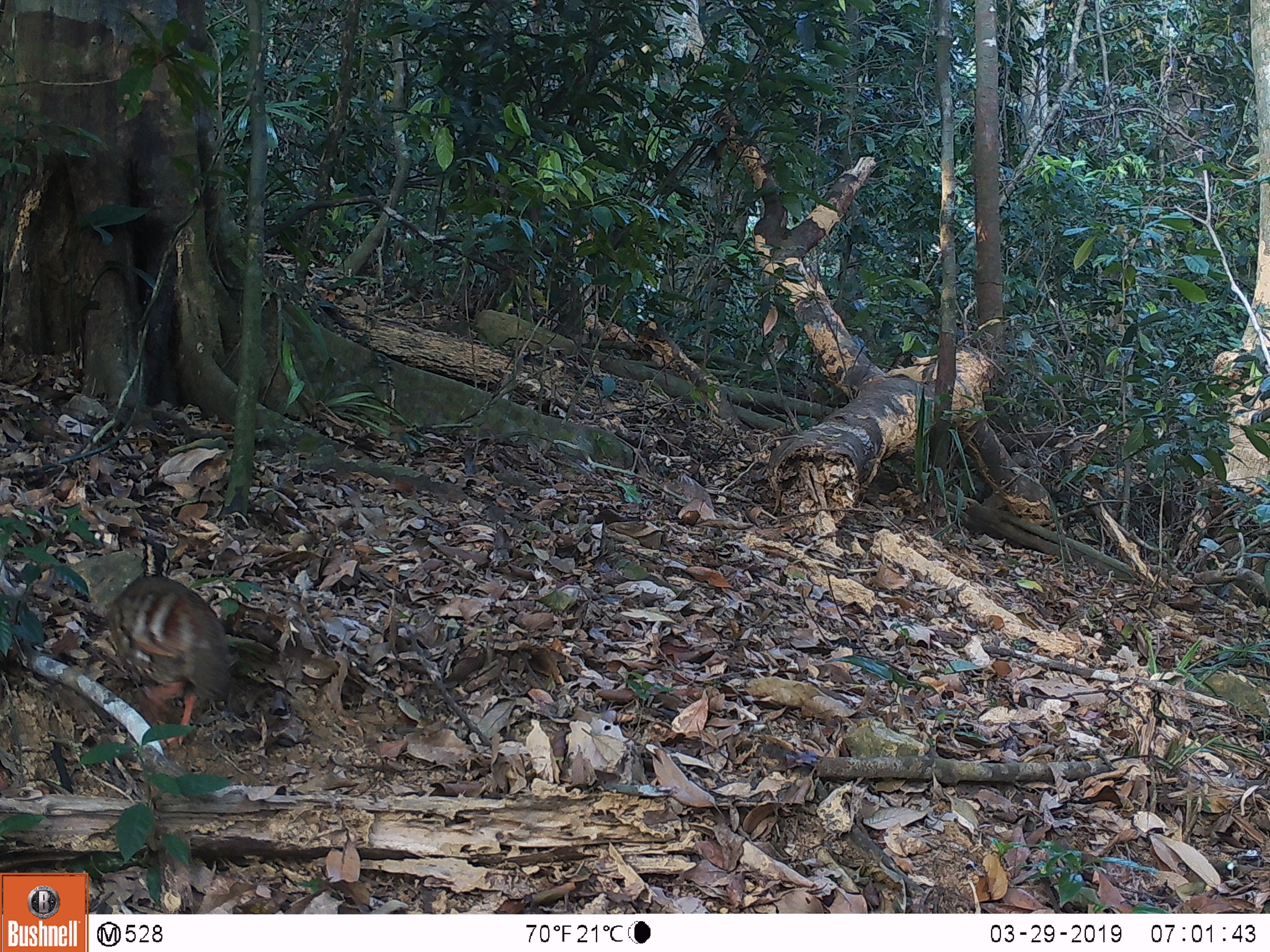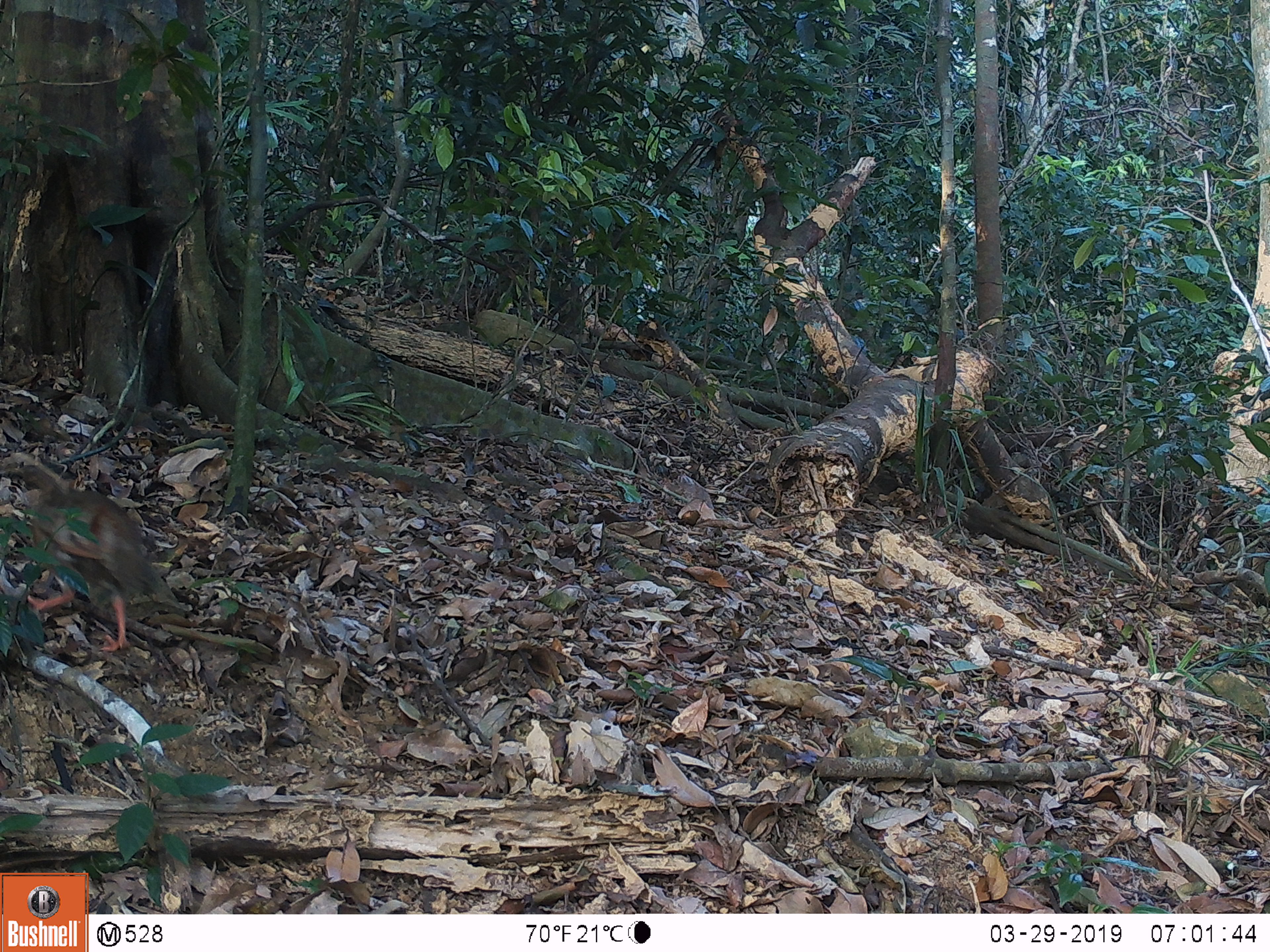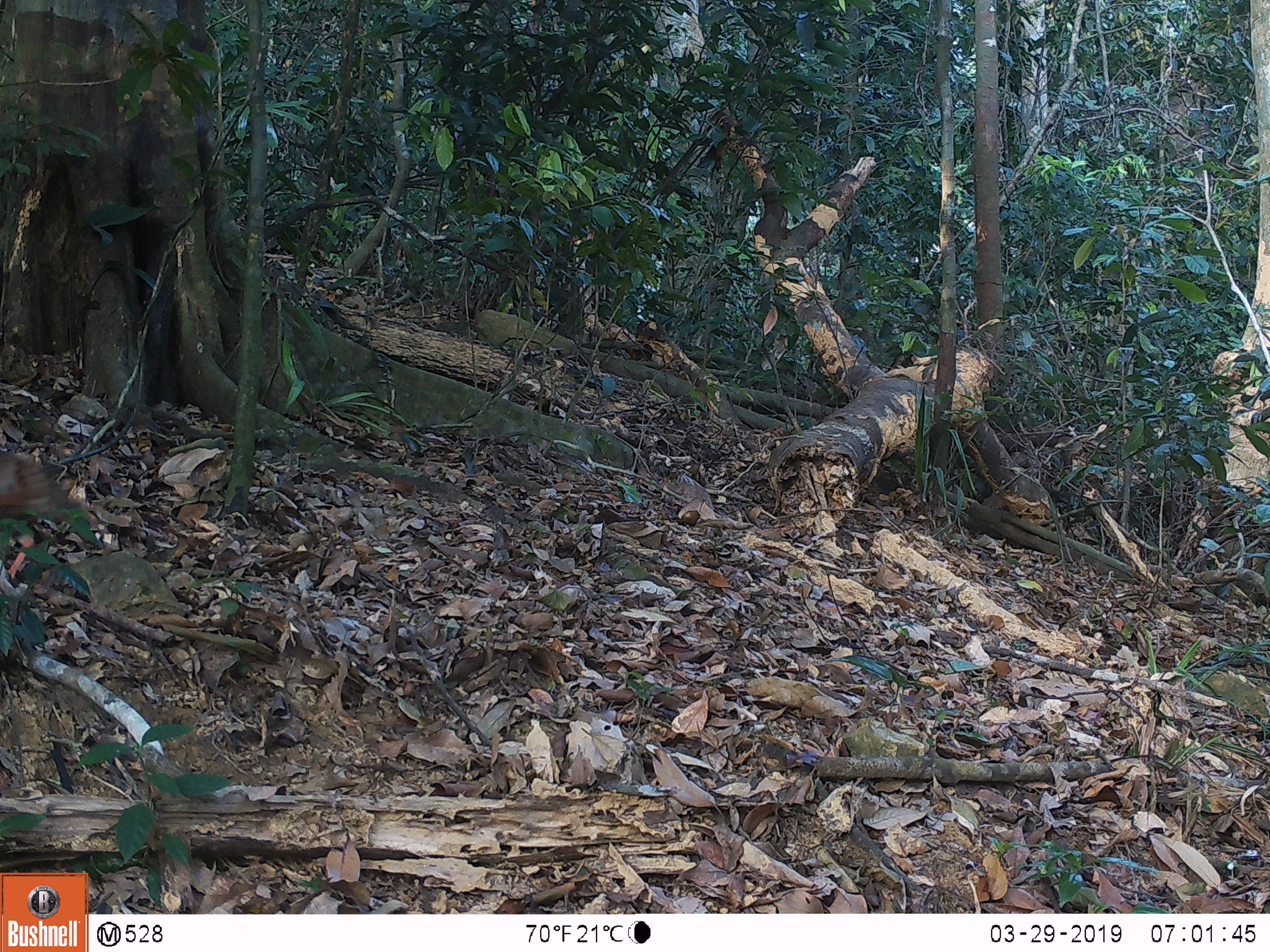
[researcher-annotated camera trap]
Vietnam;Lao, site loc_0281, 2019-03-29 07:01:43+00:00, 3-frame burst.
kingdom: Animalia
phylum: Chordata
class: Aves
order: Galliformes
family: Phasianidae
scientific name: Phasianidae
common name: partridge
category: unidentified partridge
Unidentified partridge (partridge) (Phasianidae). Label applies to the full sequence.